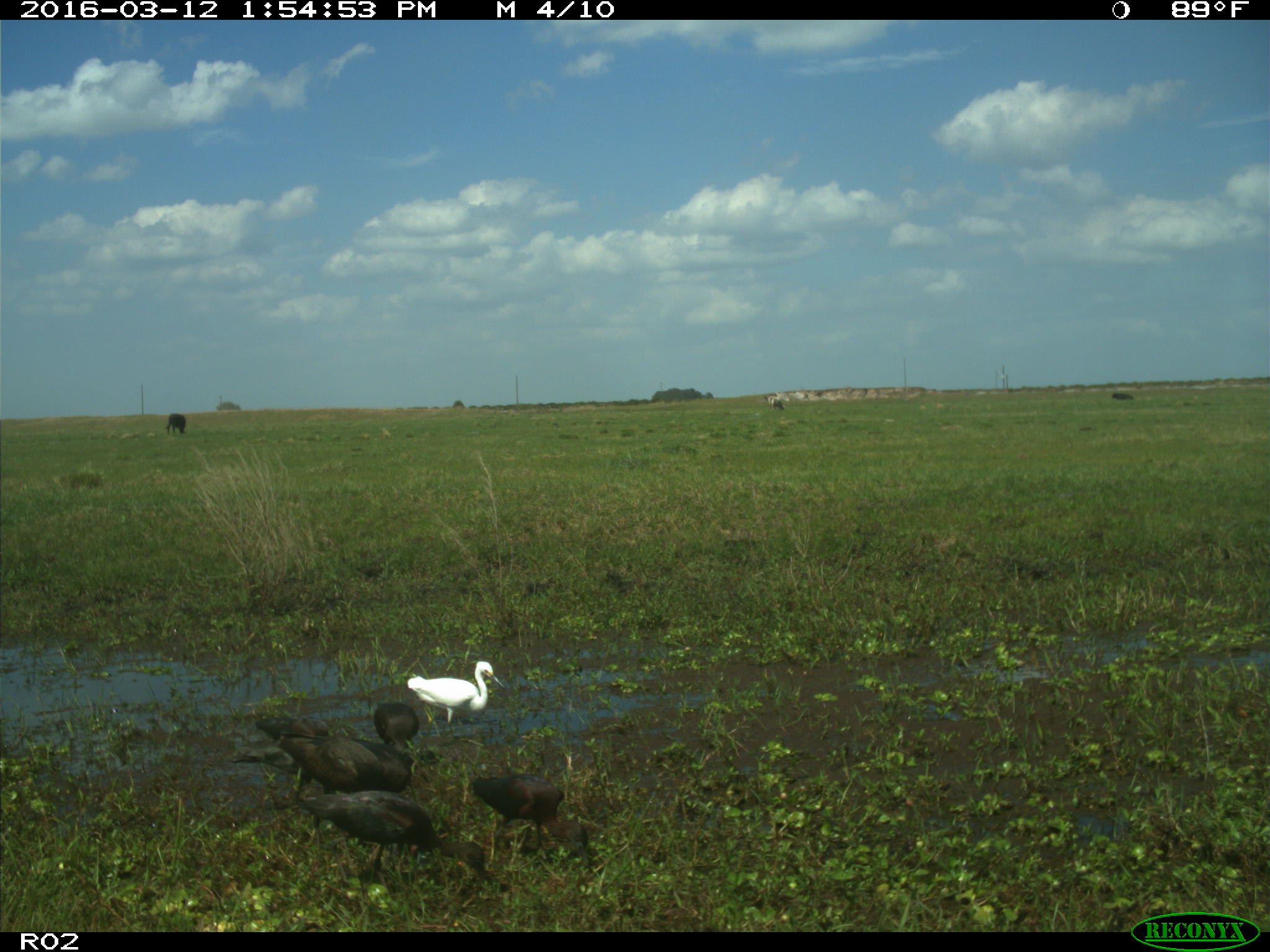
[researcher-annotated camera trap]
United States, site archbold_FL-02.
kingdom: Animalia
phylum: Chordata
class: Mammalia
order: Artiodactyla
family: Bovidae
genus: Bos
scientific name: Bos taurus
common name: domestic cow